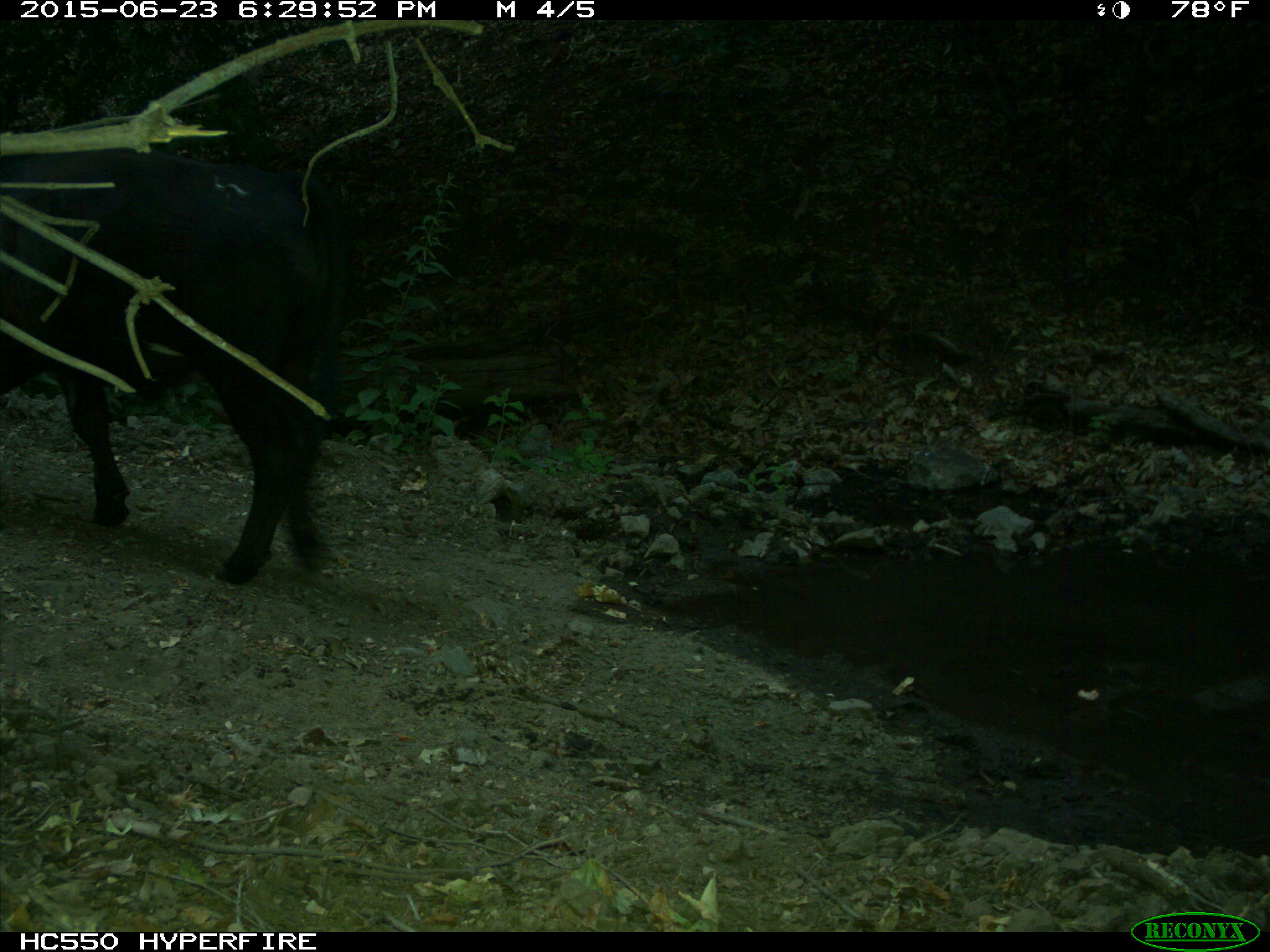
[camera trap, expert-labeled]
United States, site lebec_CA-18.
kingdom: Animalia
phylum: Chordata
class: Mammalia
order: Artiodactyla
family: Bovidae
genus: Bos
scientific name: Bos taurus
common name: domestic cow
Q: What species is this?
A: Bos taurus (domestic cow).